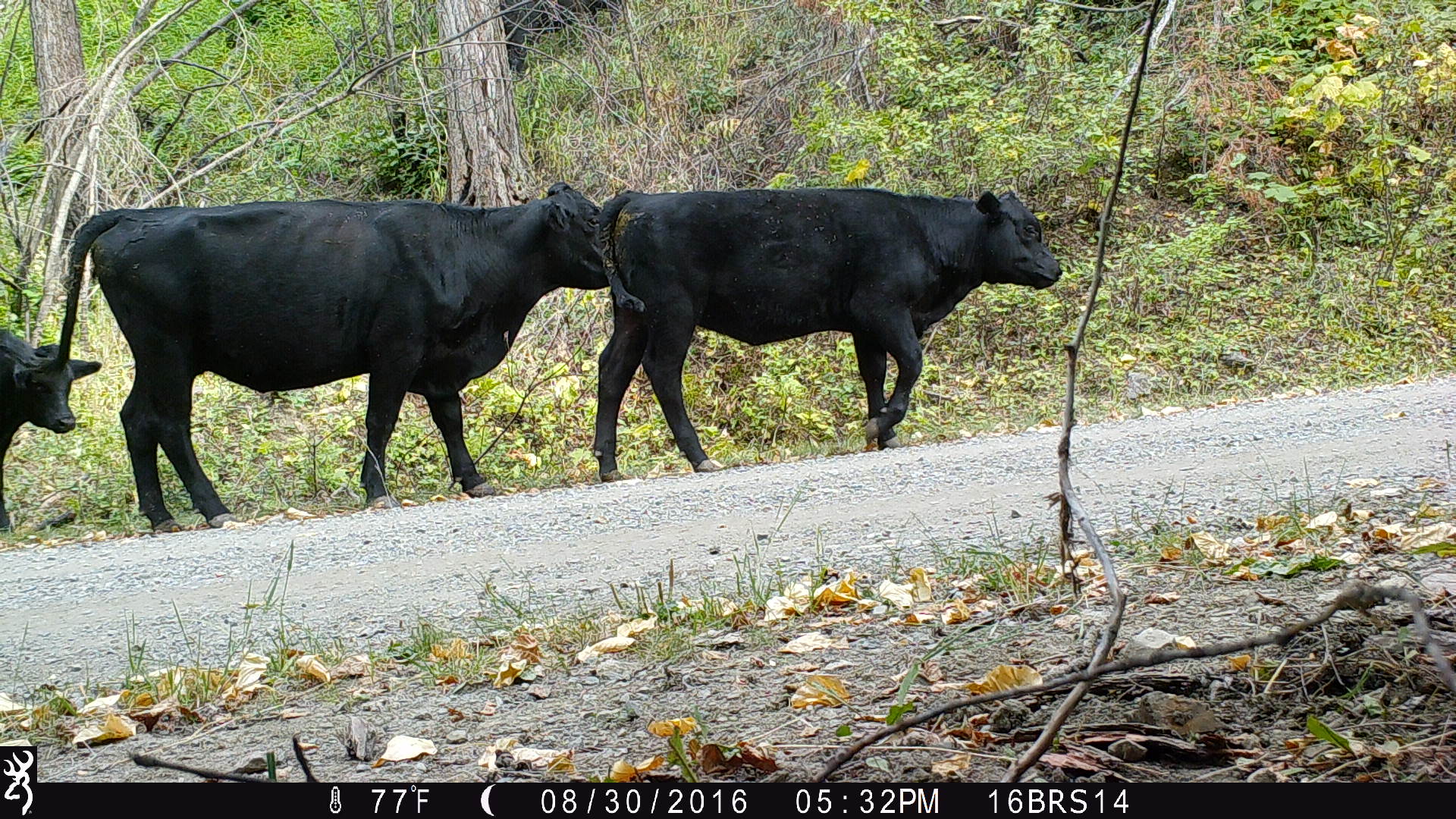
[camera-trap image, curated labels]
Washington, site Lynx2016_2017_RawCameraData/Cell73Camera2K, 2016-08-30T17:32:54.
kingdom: Animalia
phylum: Chordata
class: Mammalia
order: Artiodactyla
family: Bovidae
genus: Bos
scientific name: Bos taurus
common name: domestic cattle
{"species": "domestic cattle (Bos taurus)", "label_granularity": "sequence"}